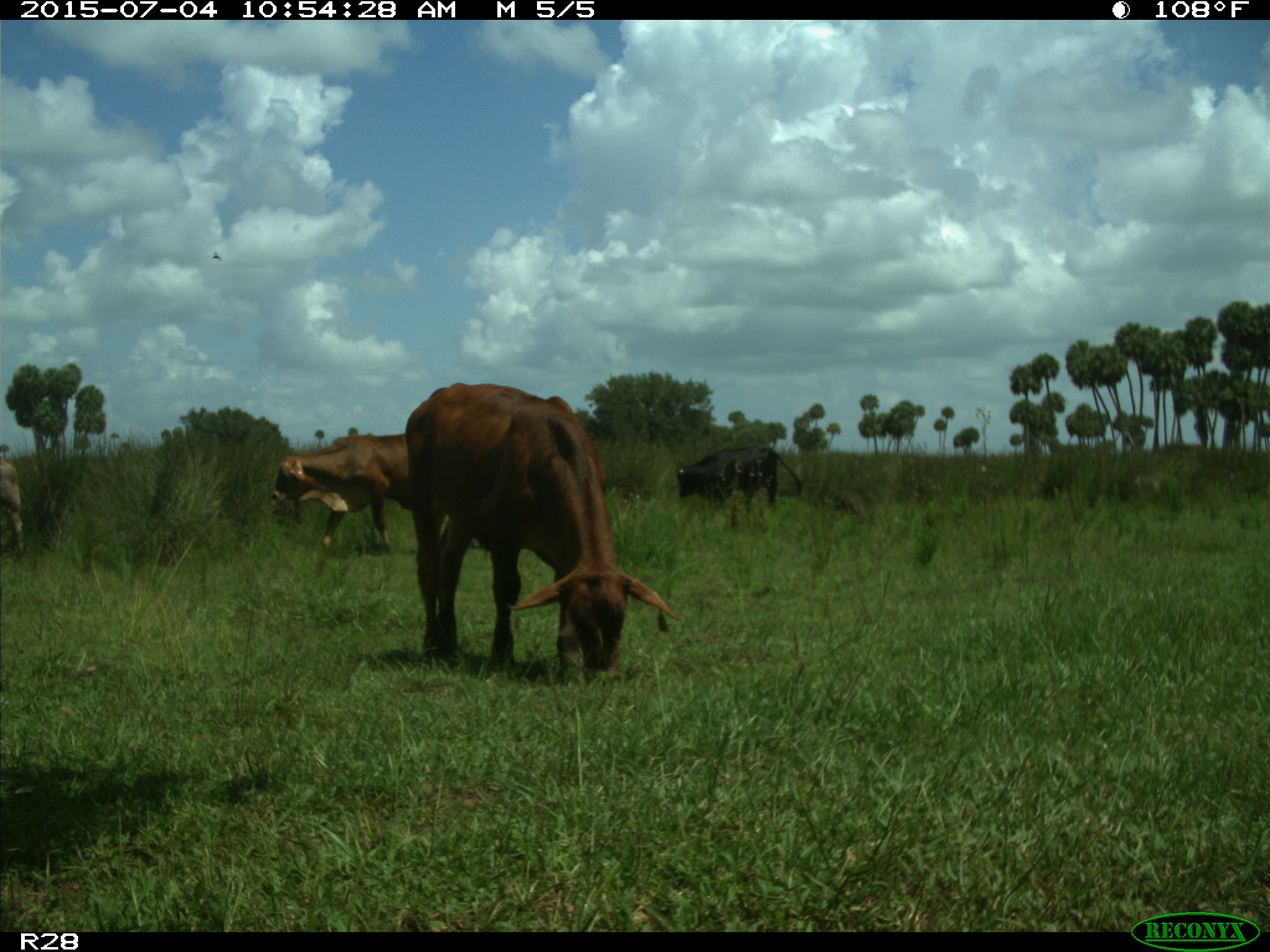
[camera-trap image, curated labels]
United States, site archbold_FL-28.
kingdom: Animalia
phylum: Chordata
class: Mammalia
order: Artiodactyla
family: Bovidae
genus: Bos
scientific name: Bos taurus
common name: domestic cow